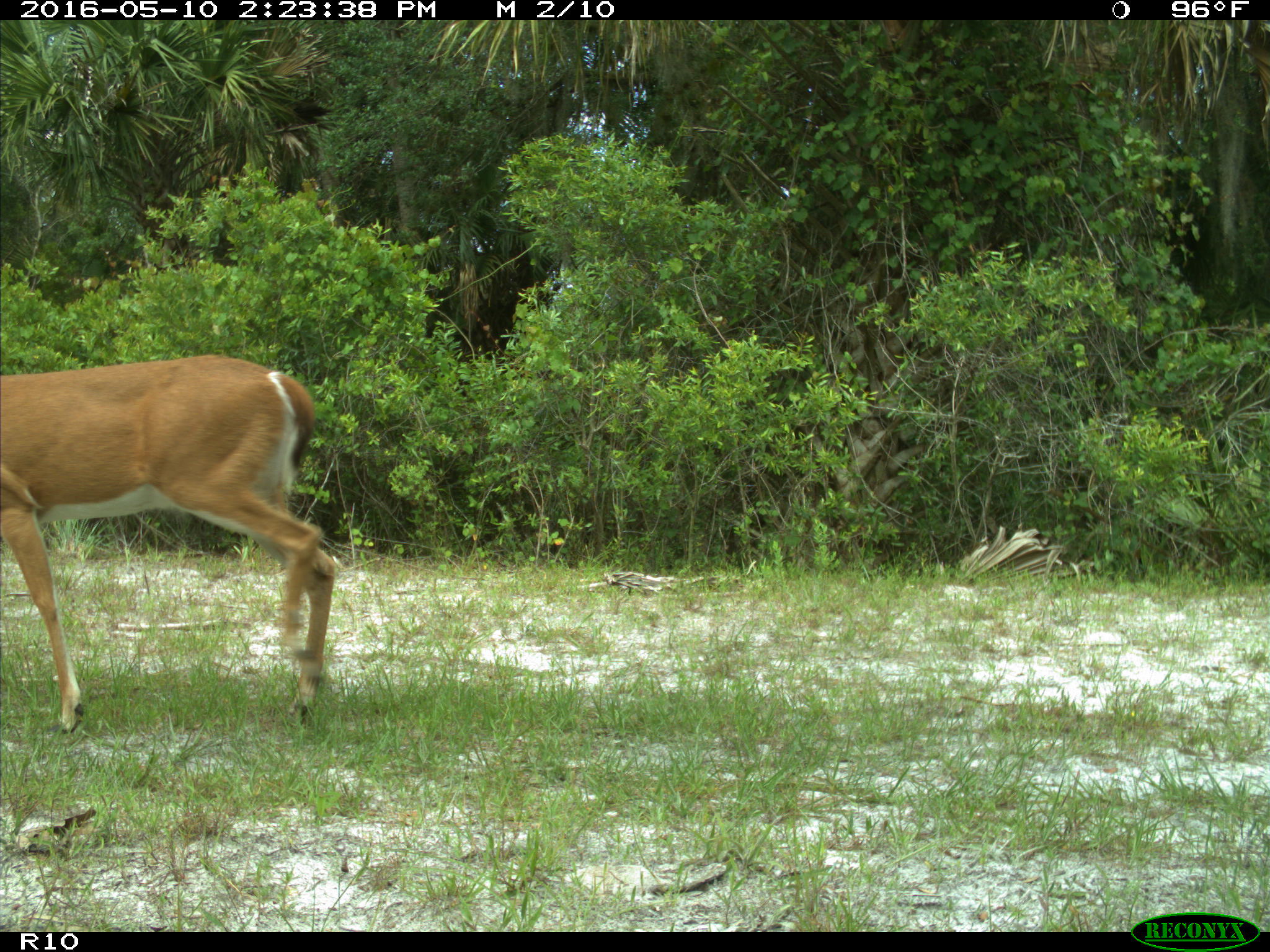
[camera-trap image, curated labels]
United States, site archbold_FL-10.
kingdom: Animalia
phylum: Chordata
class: Mammalia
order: Artiodactyla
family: Cervidae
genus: Odocoileus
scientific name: Odocoileus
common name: deer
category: unidentified deer